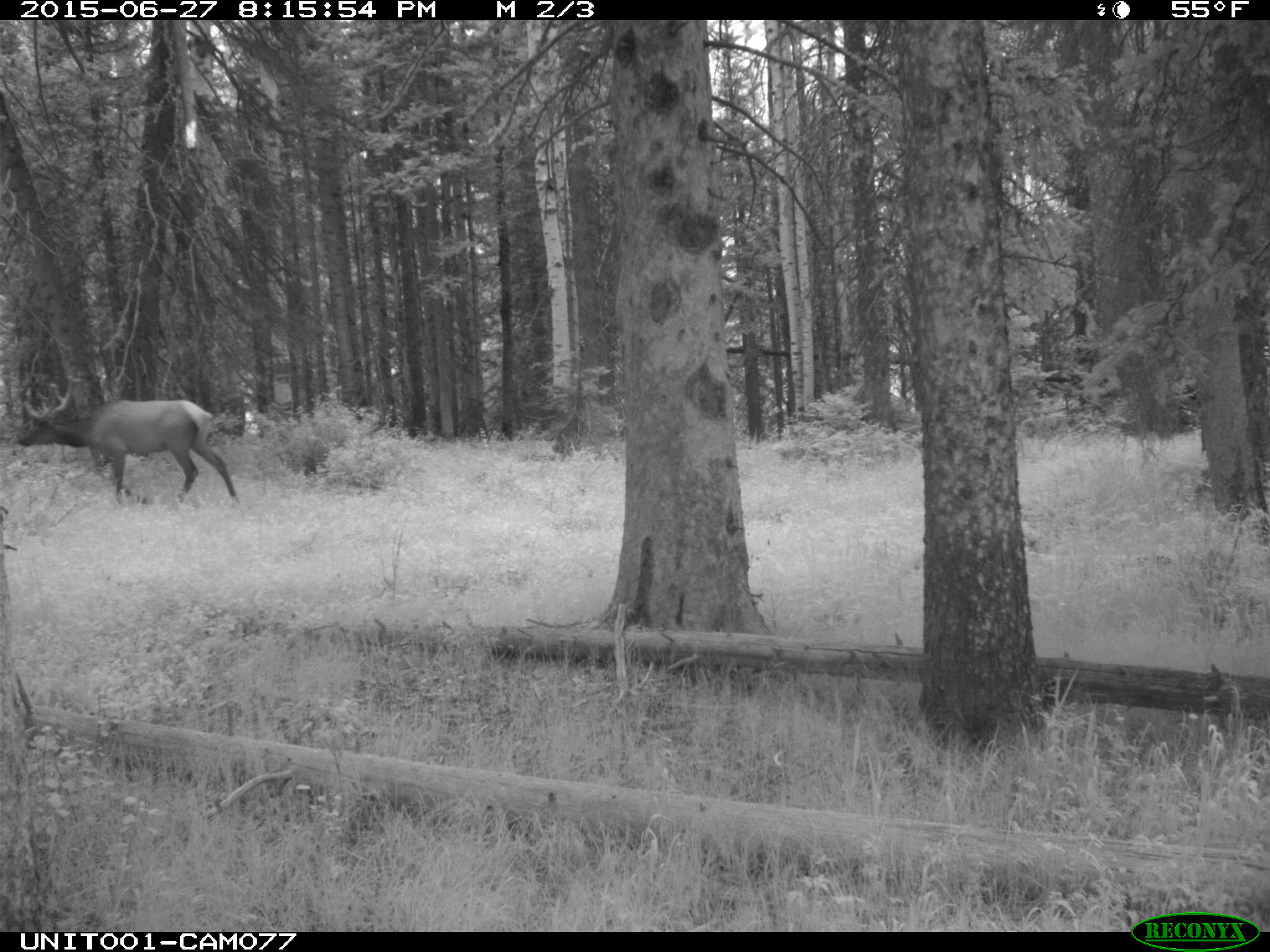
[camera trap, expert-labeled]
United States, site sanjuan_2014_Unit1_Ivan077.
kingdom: Animalia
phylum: Chordata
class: Mammalia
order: Artiodactyla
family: Cervidae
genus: Cervus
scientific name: Cervus elaphus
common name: red deer